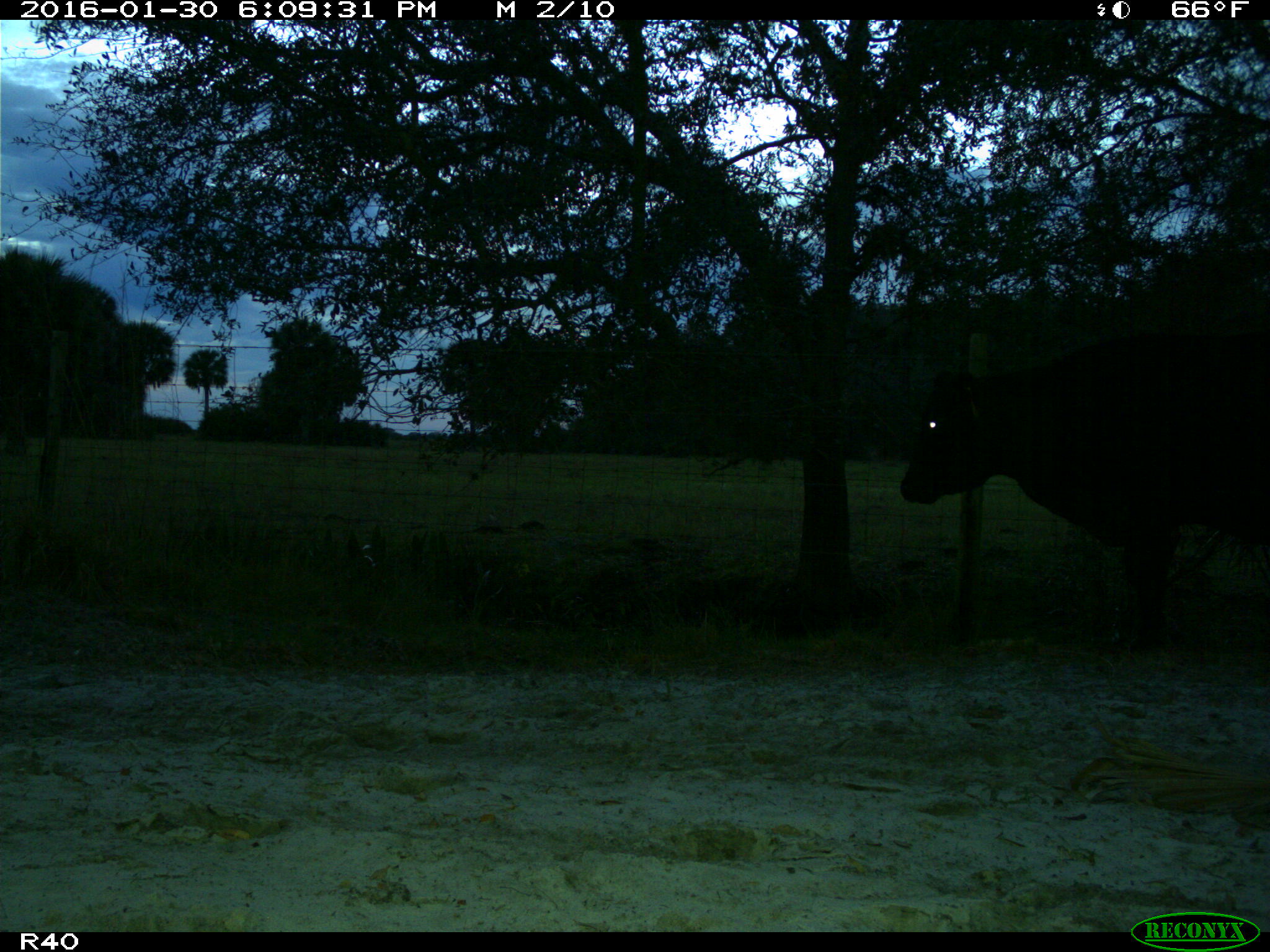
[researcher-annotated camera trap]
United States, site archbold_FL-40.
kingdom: Animalia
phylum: Chordata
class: Mammalia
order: Artiodactyla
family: Bovidae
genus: Bos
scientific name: Bos taurus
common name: domestic cow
Bos taurus (domestic cow).